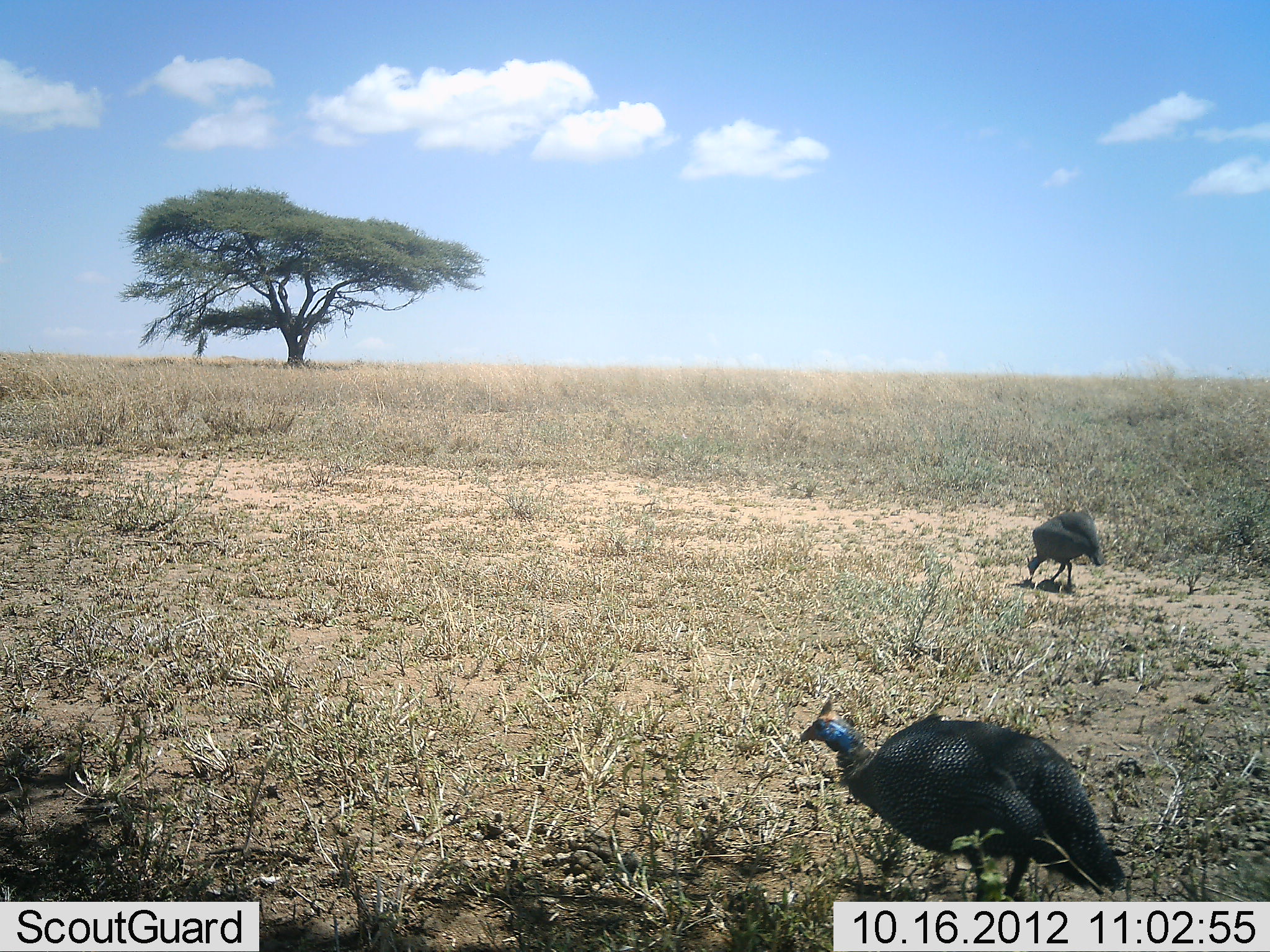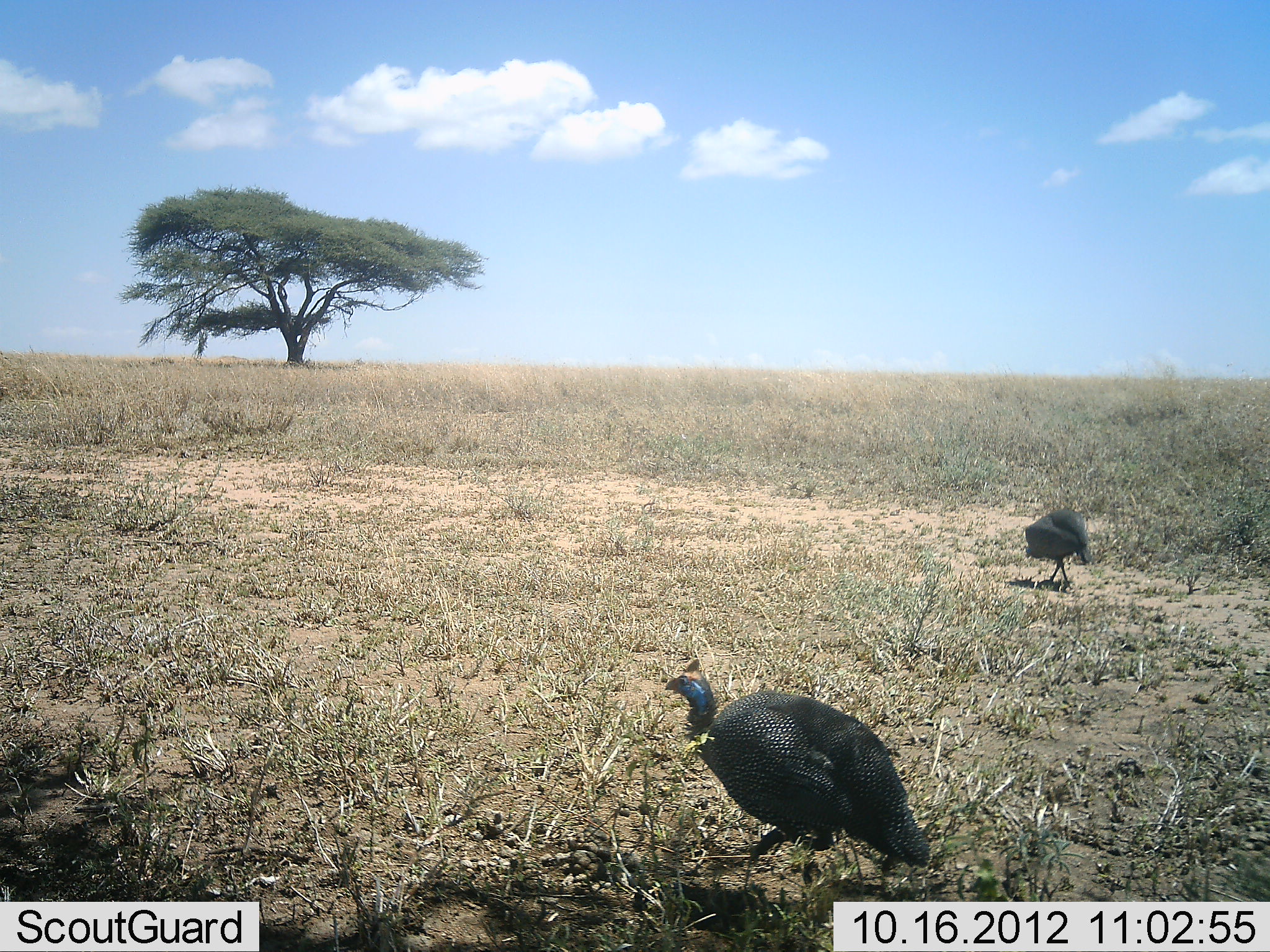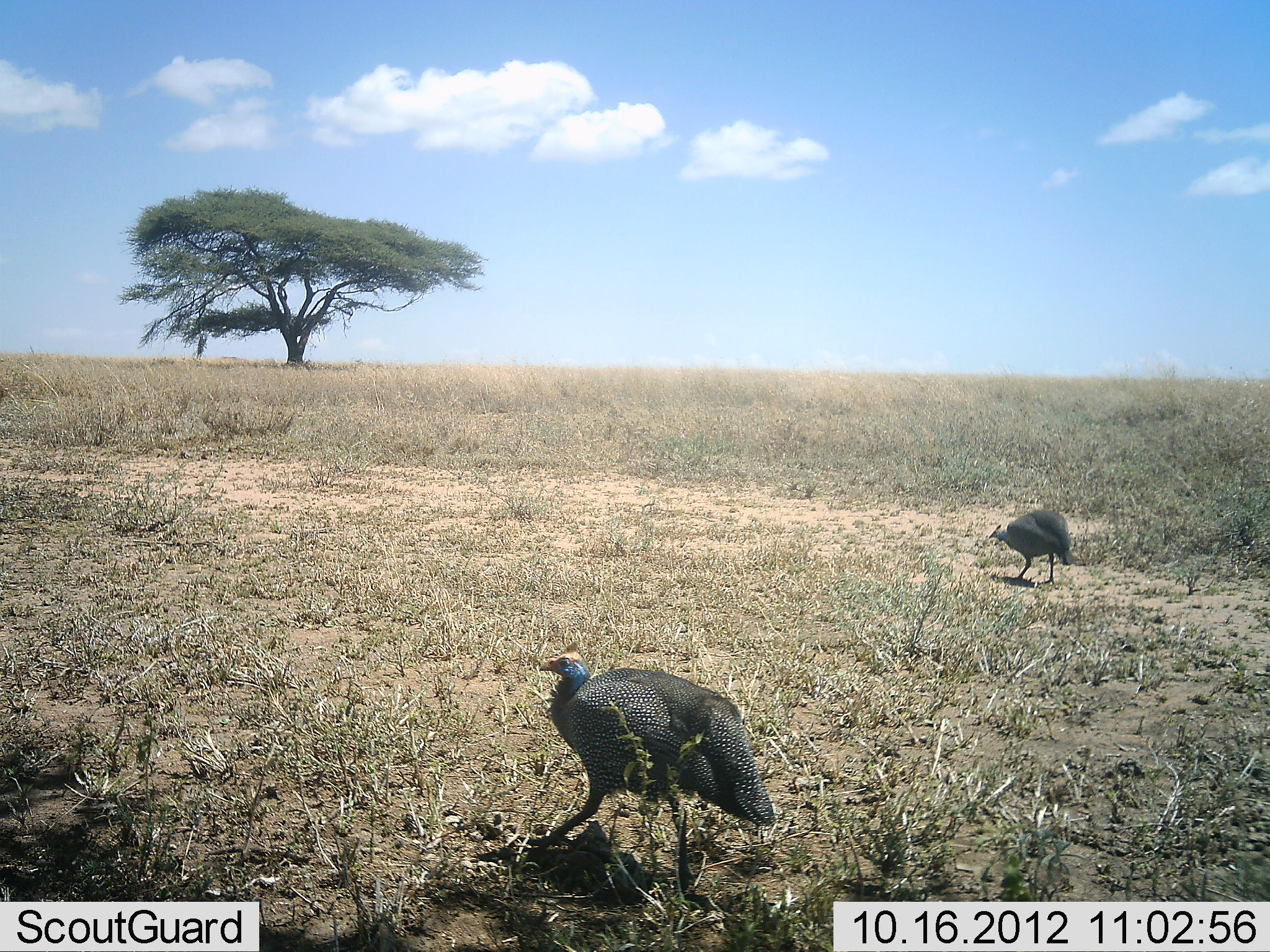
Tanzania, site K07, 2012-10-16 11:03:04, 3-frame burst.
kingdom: Animalia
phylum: Chordata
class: Aves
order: Galliformes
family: Numididae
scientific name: Numididae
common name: guinea fowl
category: guineafowl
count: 2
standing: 0%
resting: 0%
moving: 100%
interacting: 0%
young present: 0%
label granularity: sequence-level